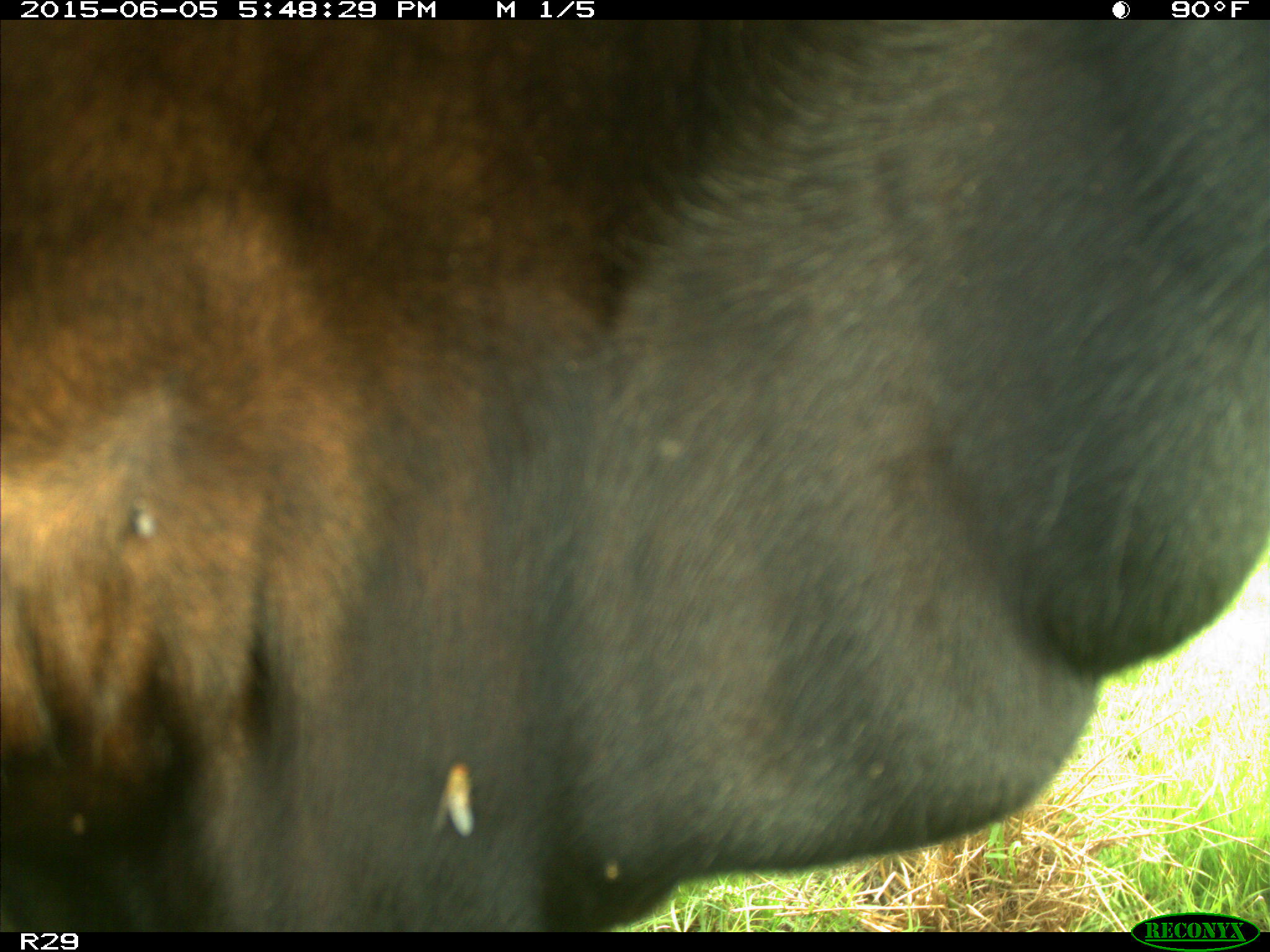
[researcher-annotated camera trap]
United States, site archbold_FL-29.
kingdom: Animalia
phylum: Chordata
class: Mammalia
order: Artiodactyla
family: Bovidae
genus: Bos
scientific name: Bos taurus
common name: domestic cow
Bos taurus (domestic cow).